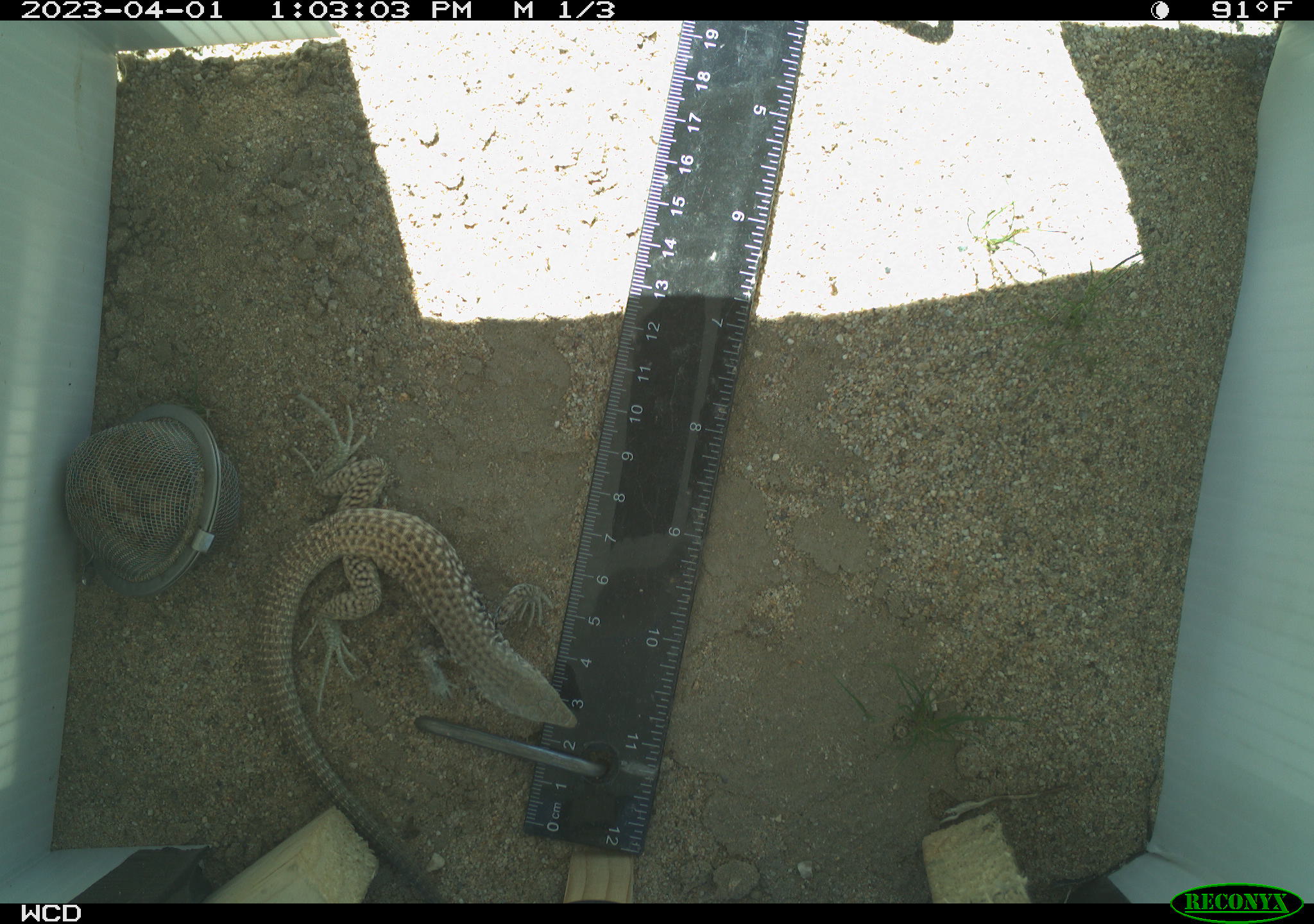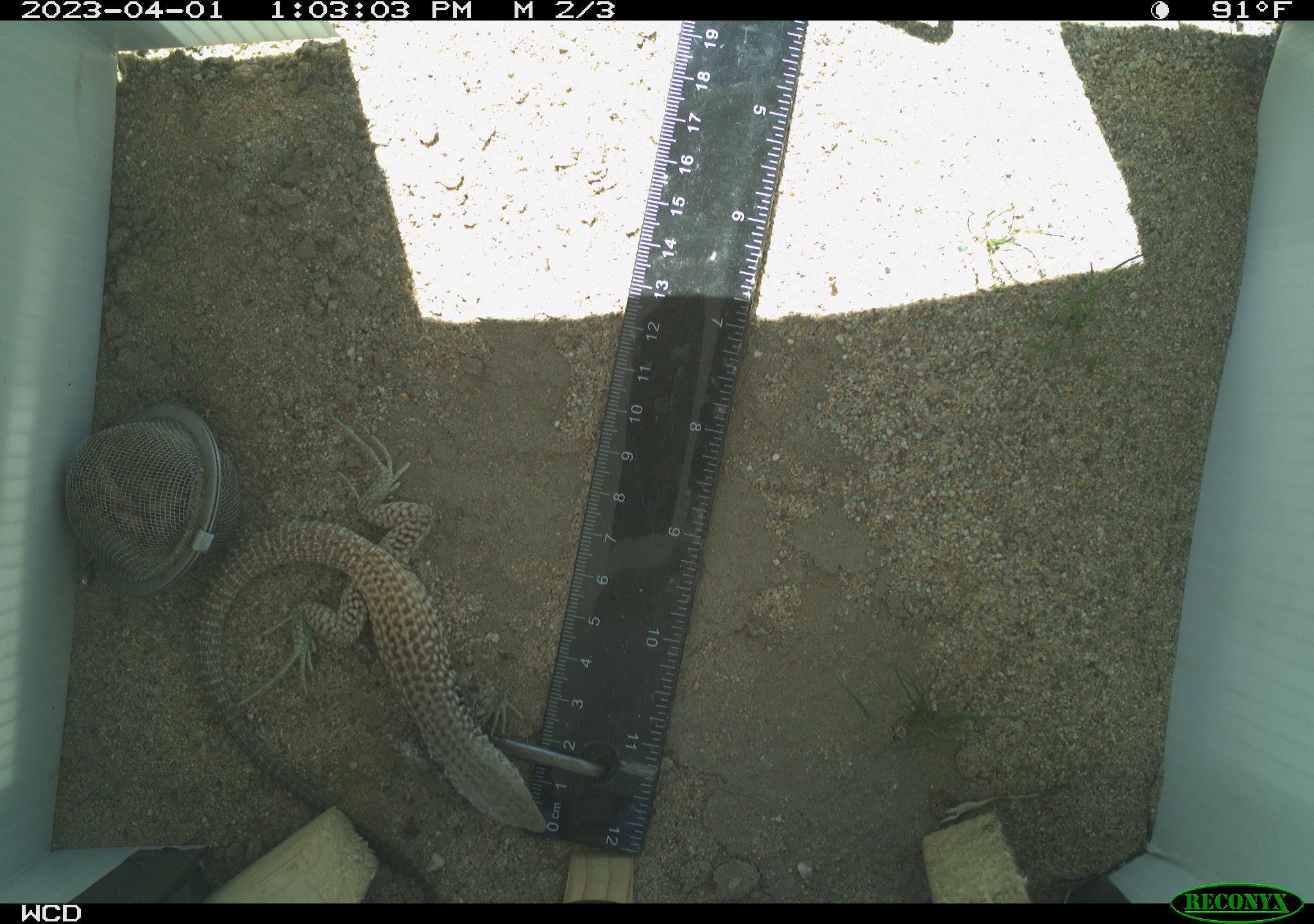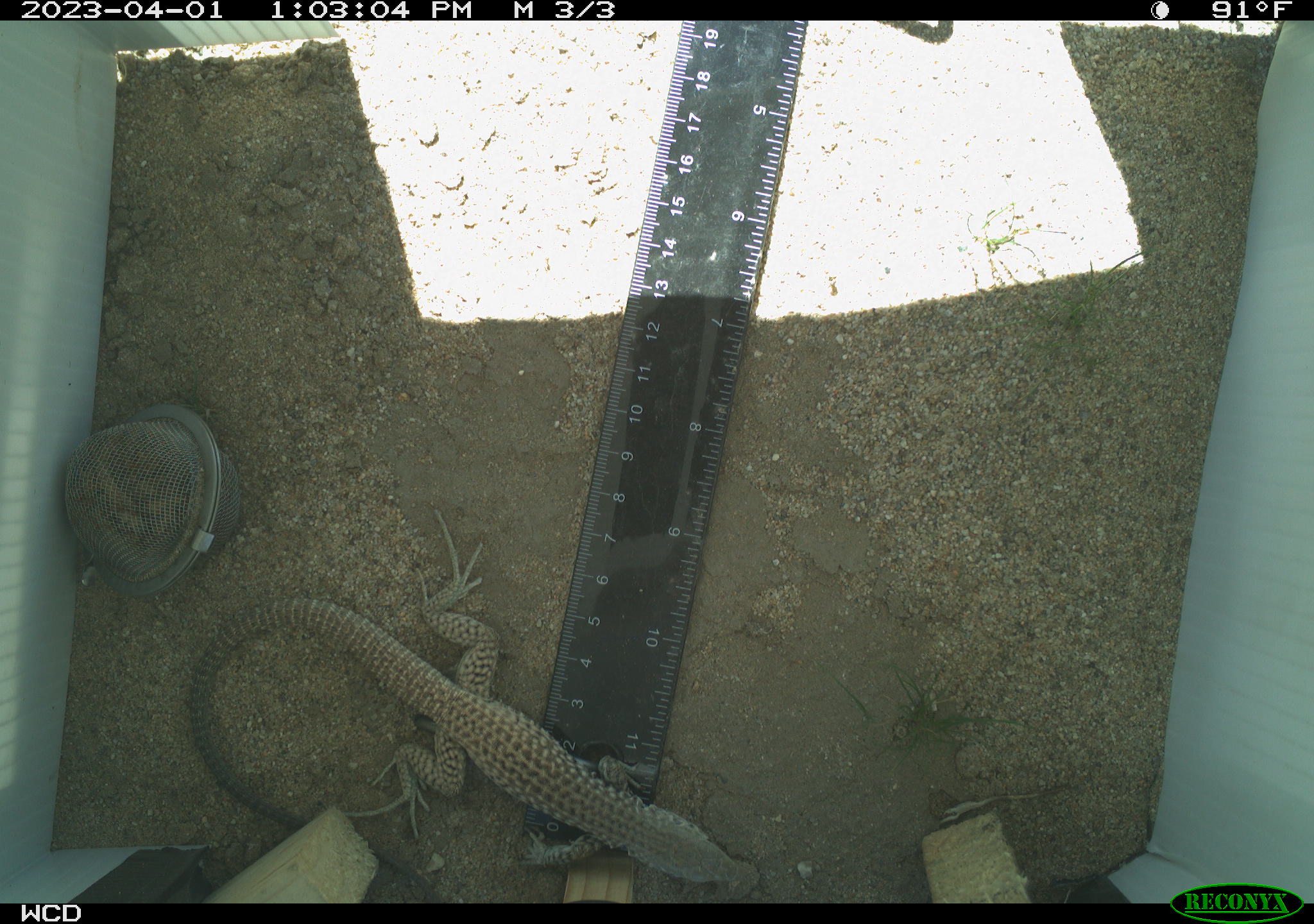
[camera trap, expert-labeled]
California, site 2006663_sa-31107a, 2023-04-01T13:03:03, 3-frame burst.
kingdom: Animalia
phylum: Chordata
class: Reptilia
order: Squamata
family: Teiidae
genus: Aspidoscelis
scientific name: Aspidoscelis tigris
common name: western whiptail